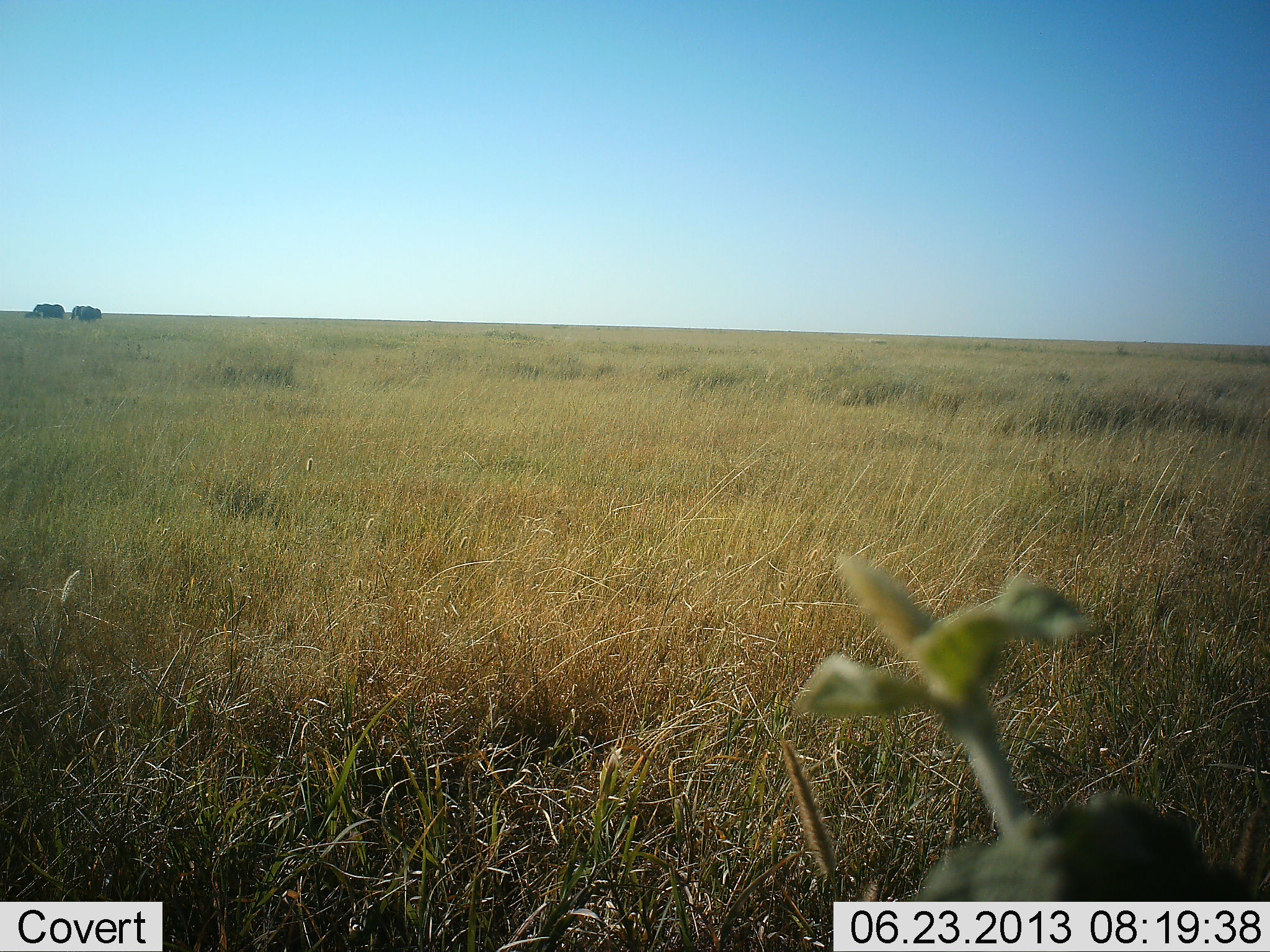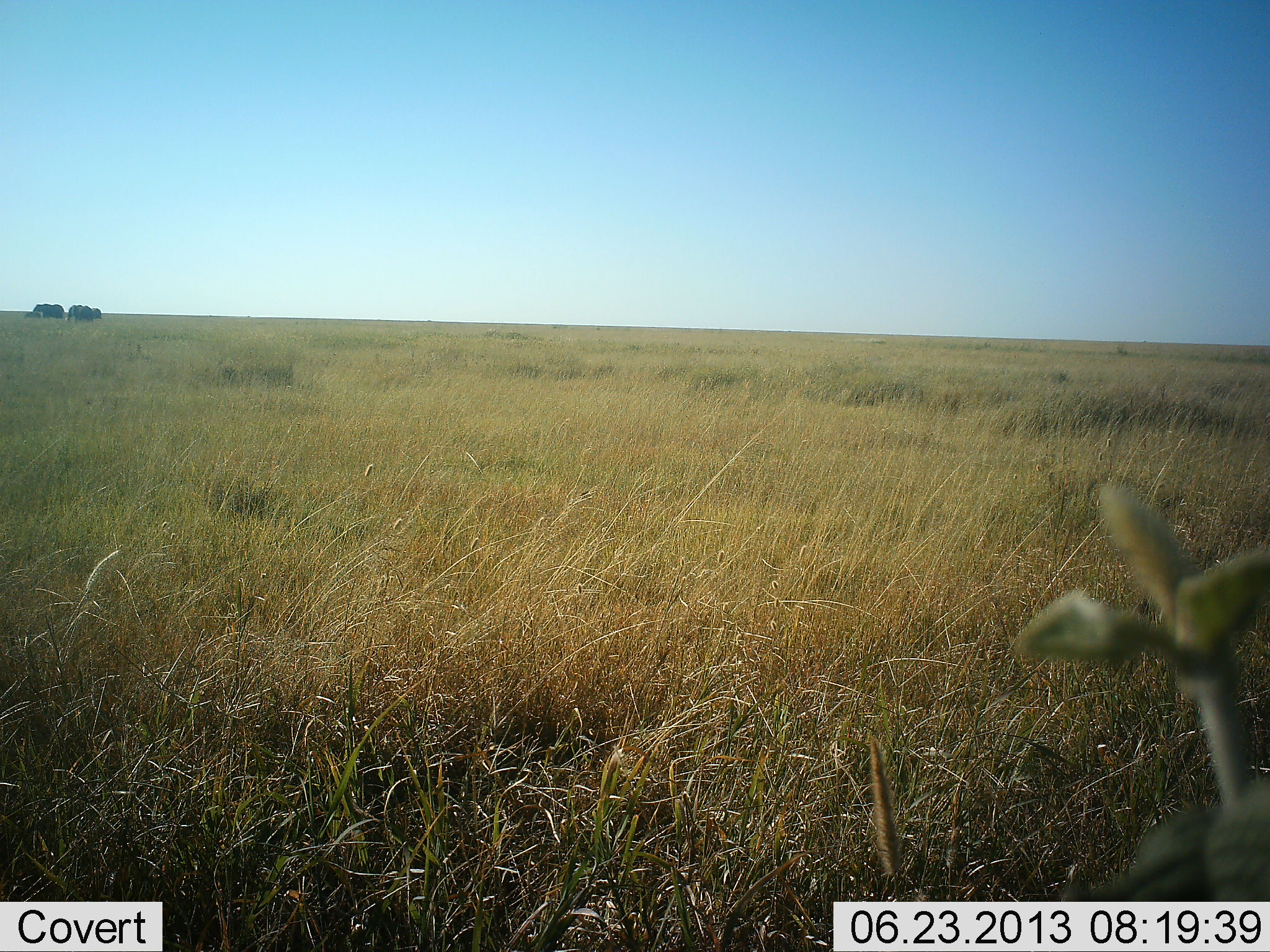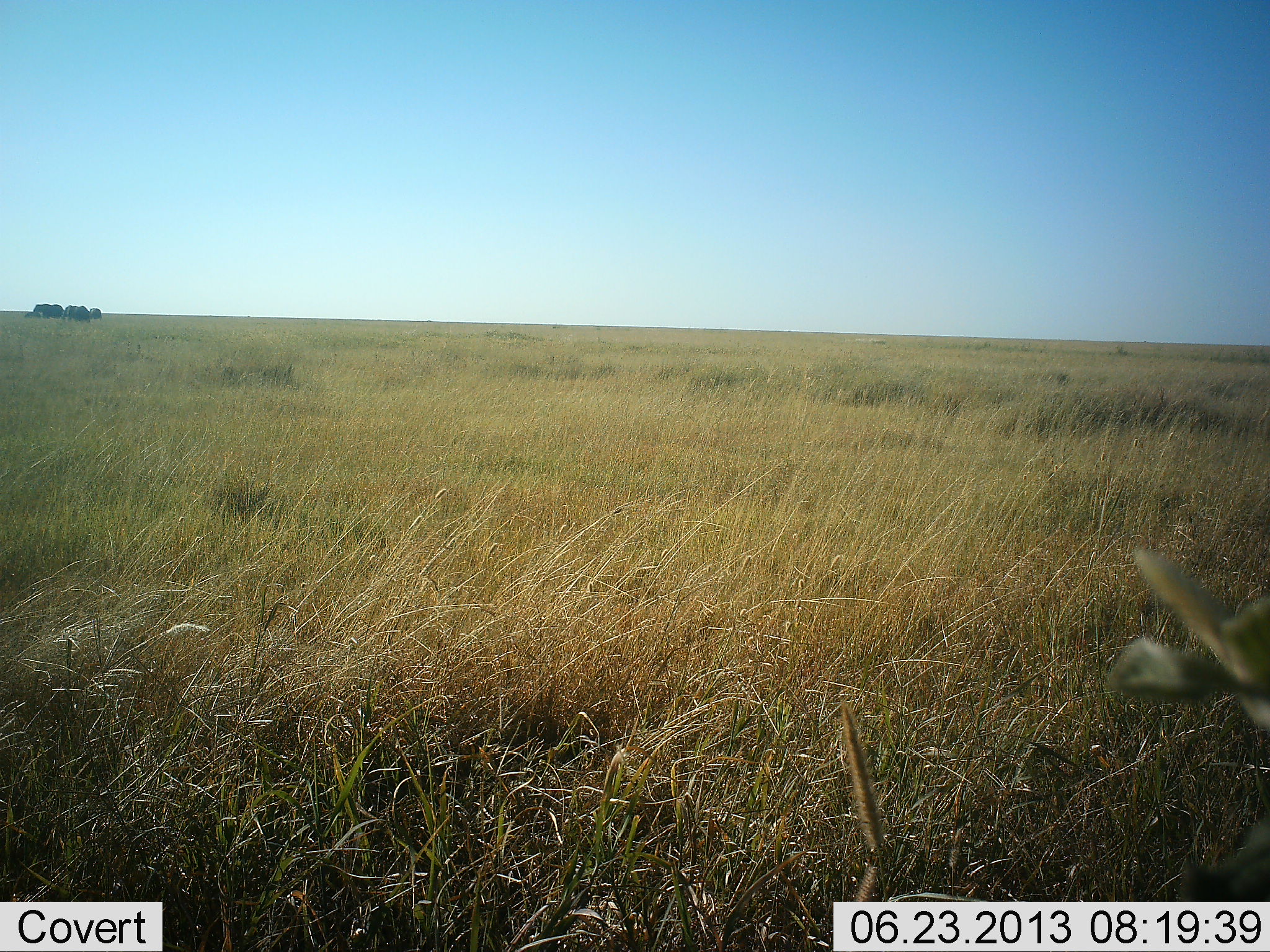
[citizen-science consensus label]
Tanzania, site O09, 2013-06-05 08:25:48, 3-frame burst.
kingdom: Animalia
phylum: Chordata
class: Mammalia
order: Proboscidea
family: Elephantidae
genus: Loxodonta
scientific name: Loxodonta africana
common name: african bush elephant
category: elephant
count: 3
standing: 100%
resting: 0%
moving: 57%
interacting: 0%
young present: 29%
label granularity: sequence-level